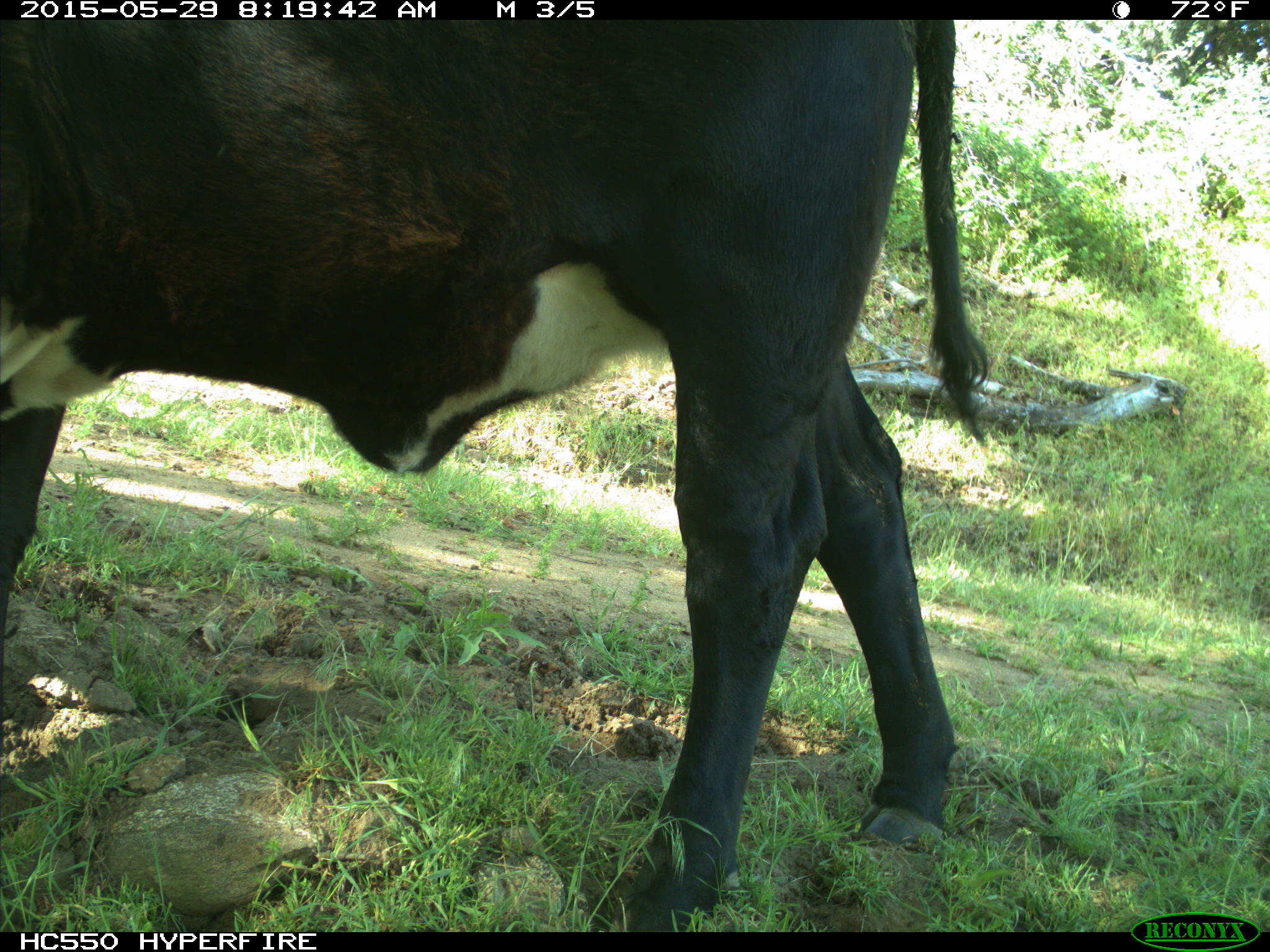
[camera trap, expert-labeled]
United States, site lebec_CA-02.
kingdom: Animalia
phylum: Chordata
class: Mammalia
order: Artiodactyla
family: Bovidae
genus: Bos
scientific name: Bos taurus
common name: domestic cow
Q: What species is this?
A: Bos taurus (domestic cow).